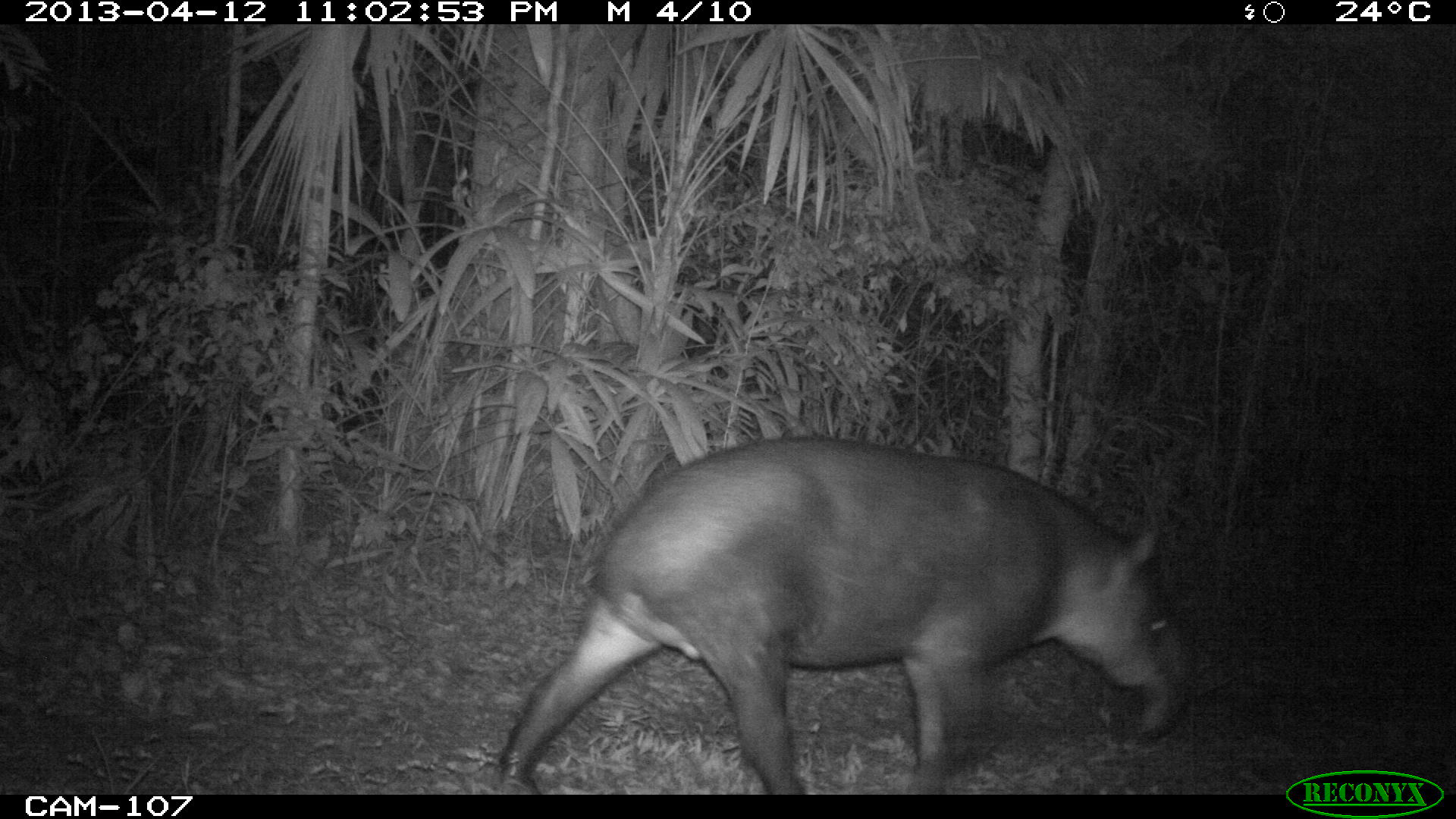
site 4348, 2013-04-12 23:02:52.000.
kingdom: Animalia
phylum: Chordata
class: Mammalia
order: Perissodactyla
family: Tapiridae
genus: Tapirus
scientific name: Tapirus bairdii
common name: baird's tapir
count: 1